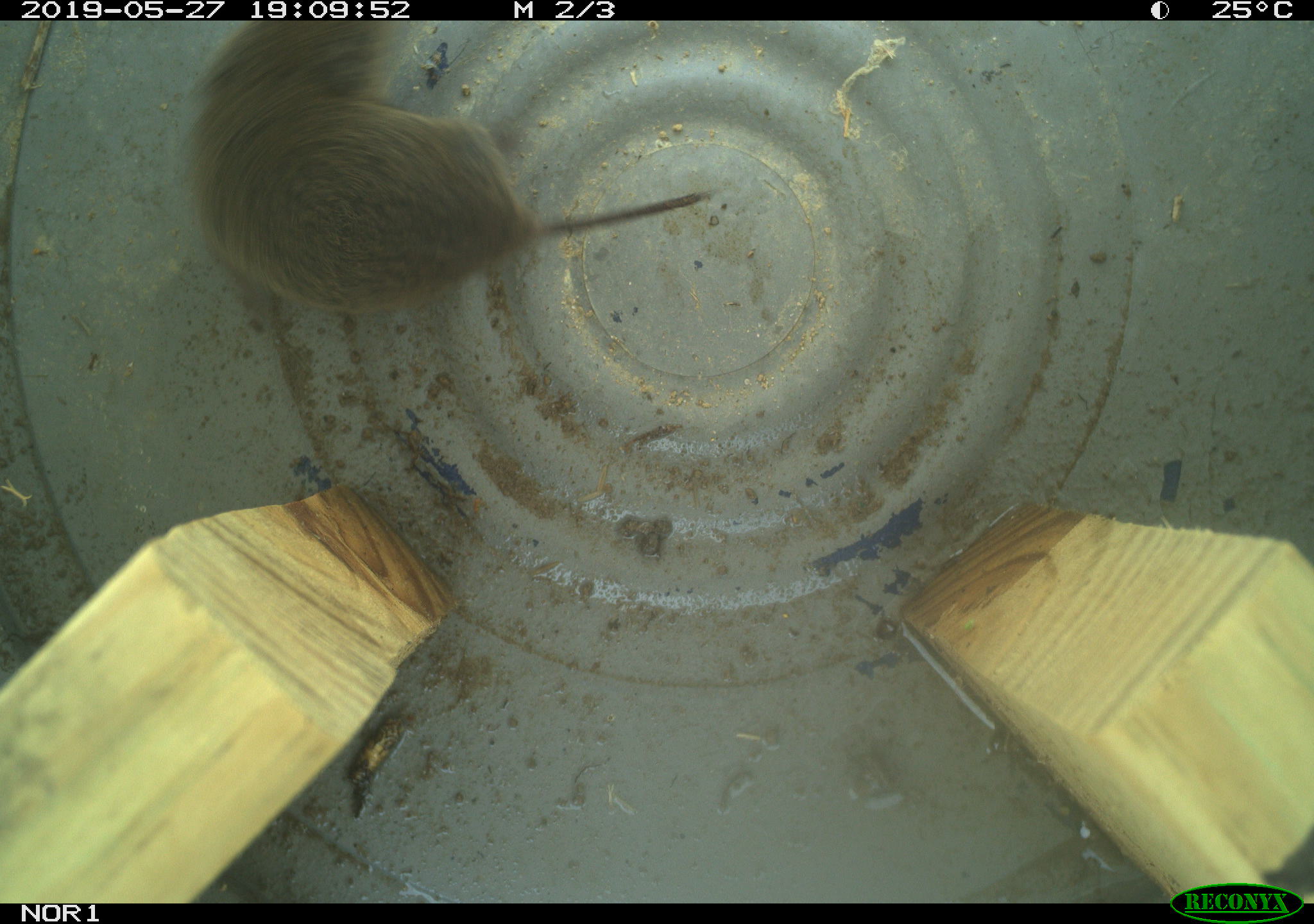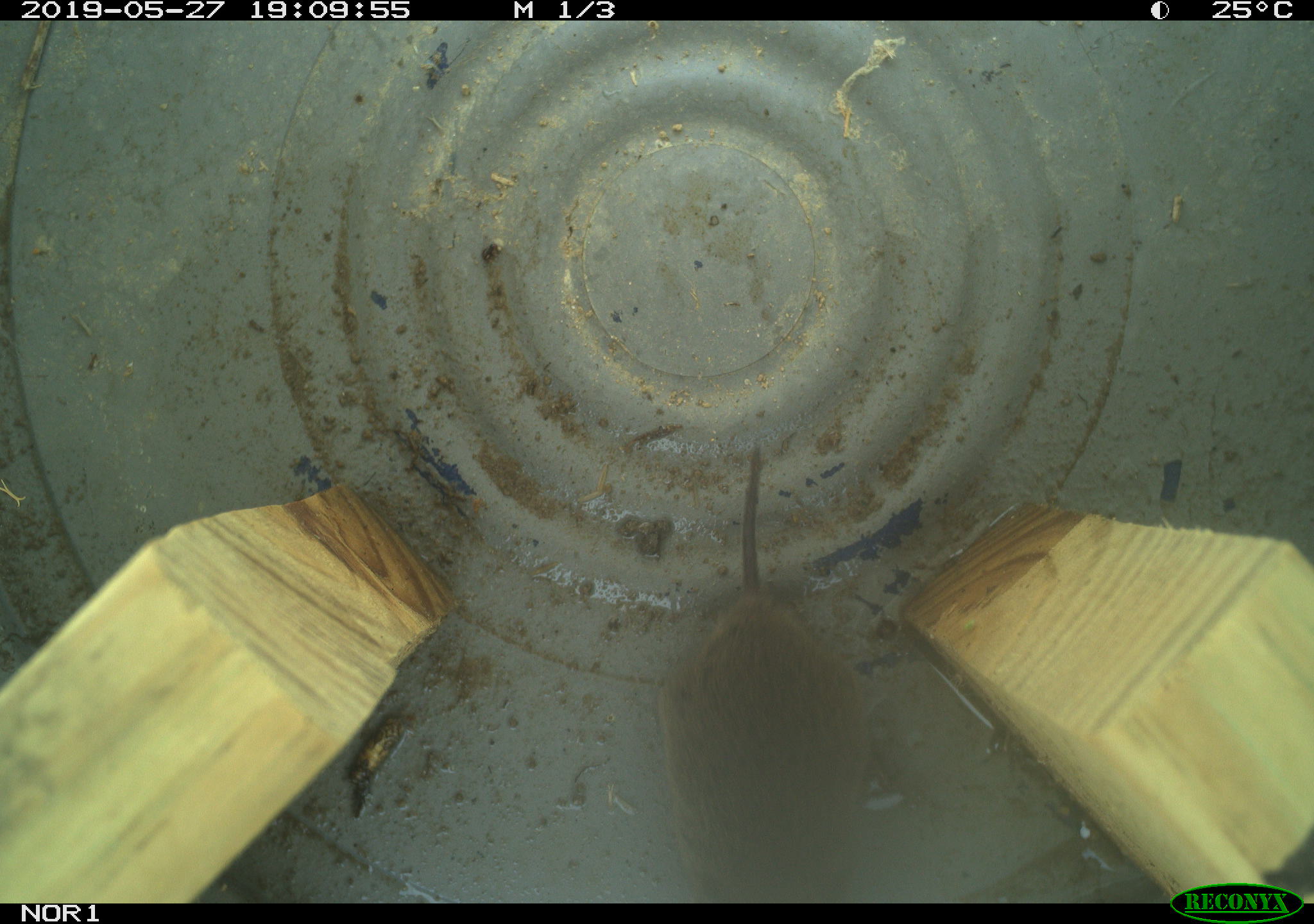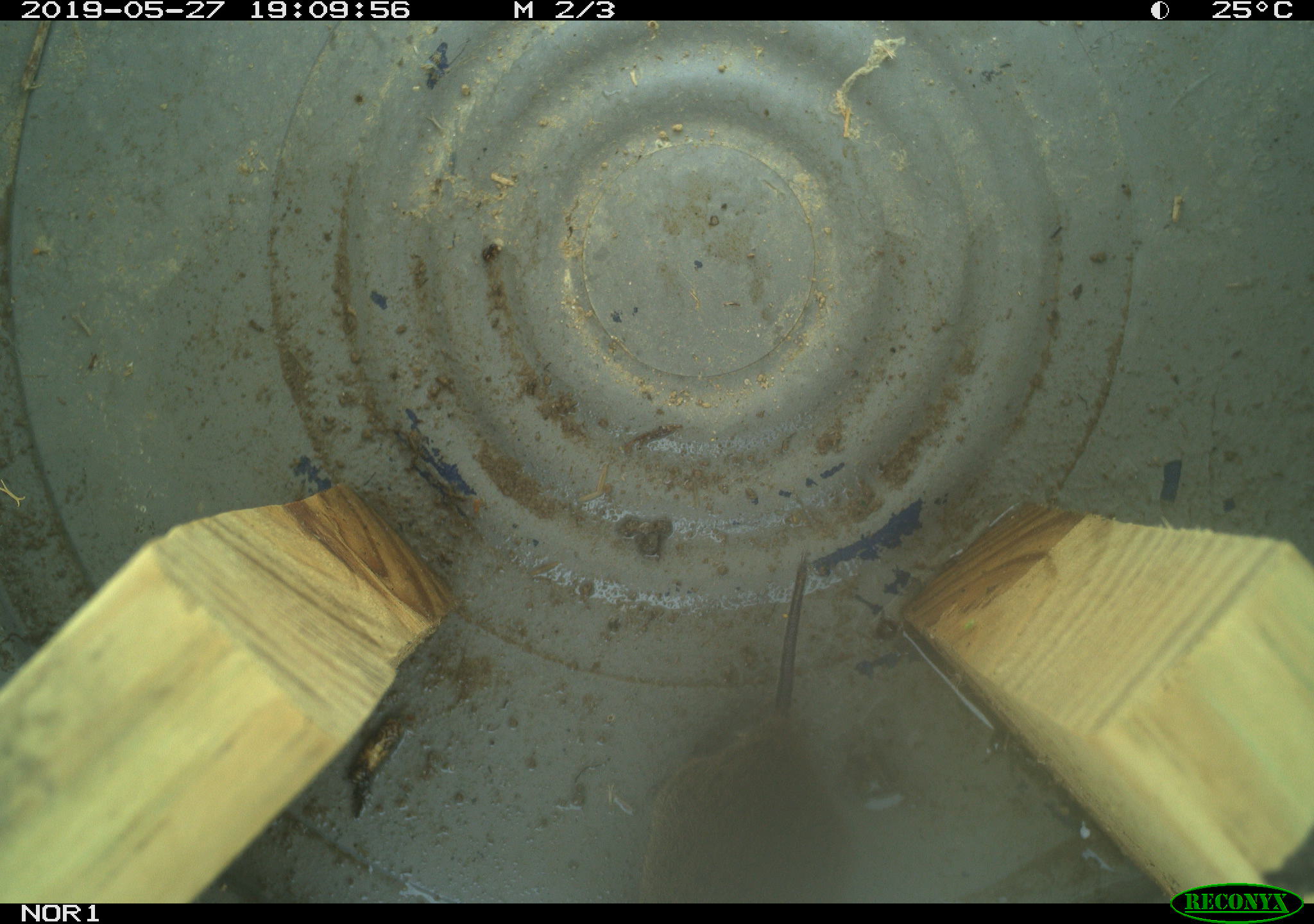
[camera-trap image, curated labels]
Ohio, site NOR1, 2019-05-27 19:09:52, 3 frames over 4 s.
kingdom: Animalia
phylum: Chordata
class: Mammalia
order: Rodentia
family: Cricetidae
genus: Microtus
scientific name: Microtus pennsylvanicus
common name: meadow vole